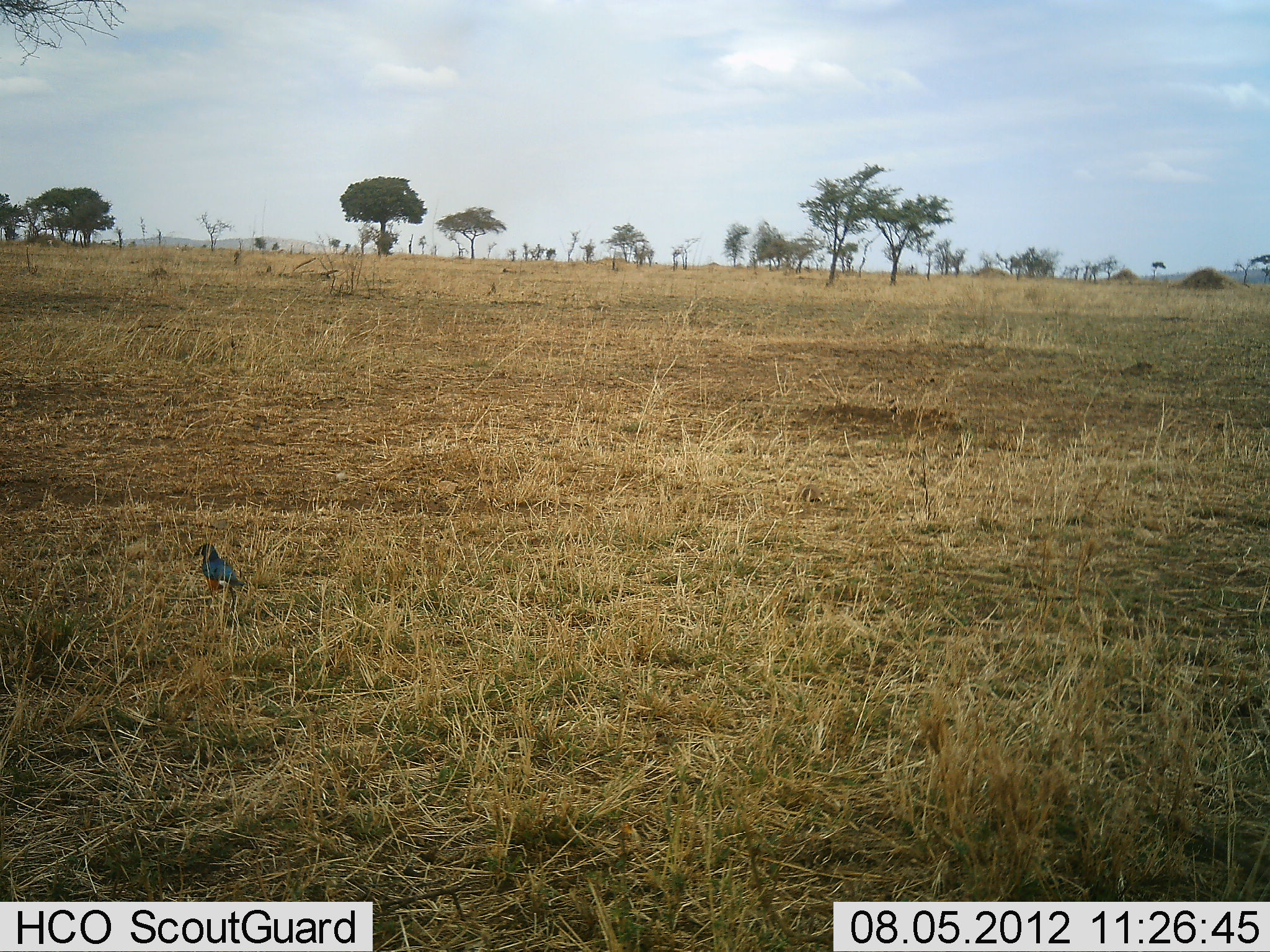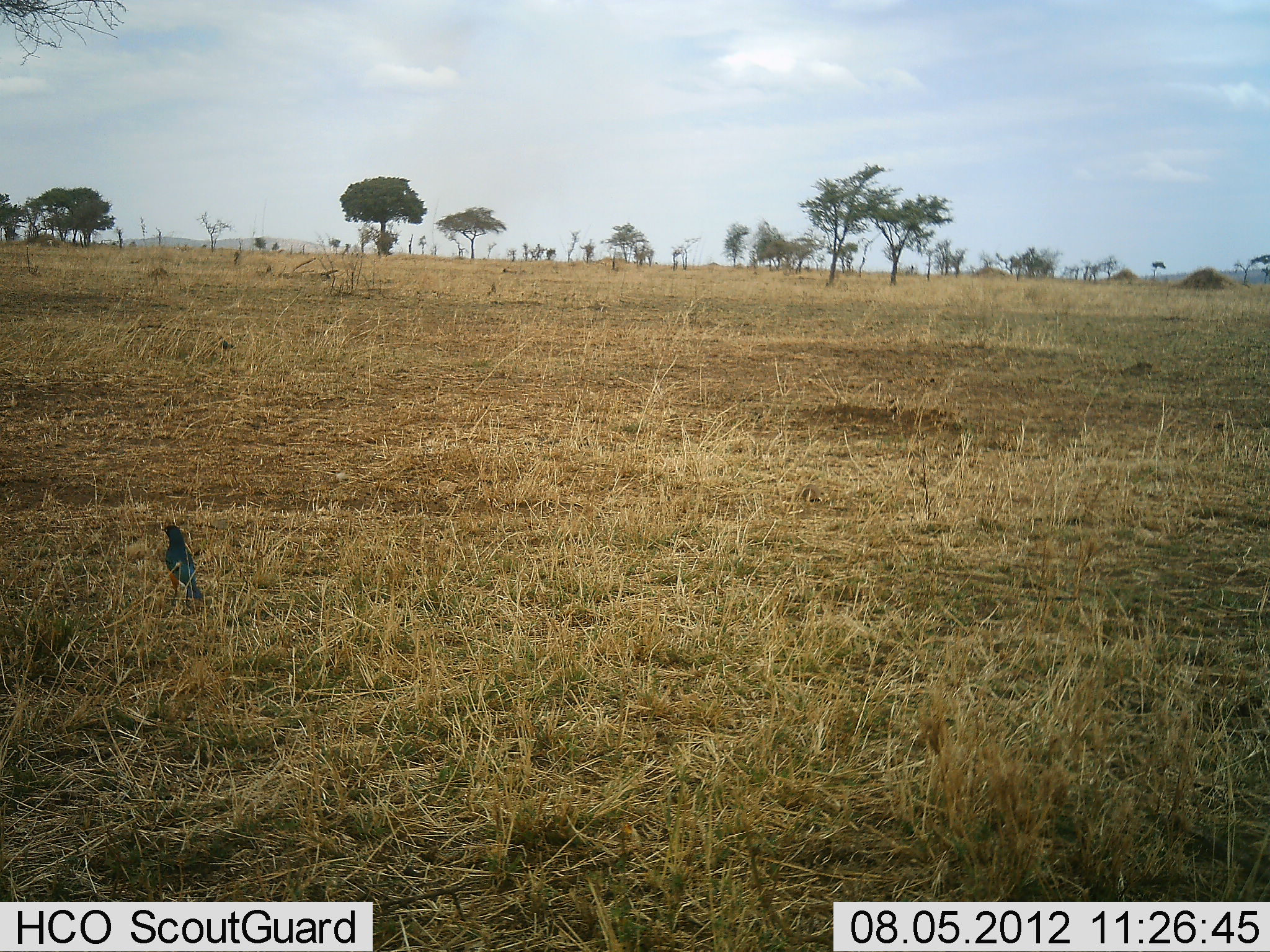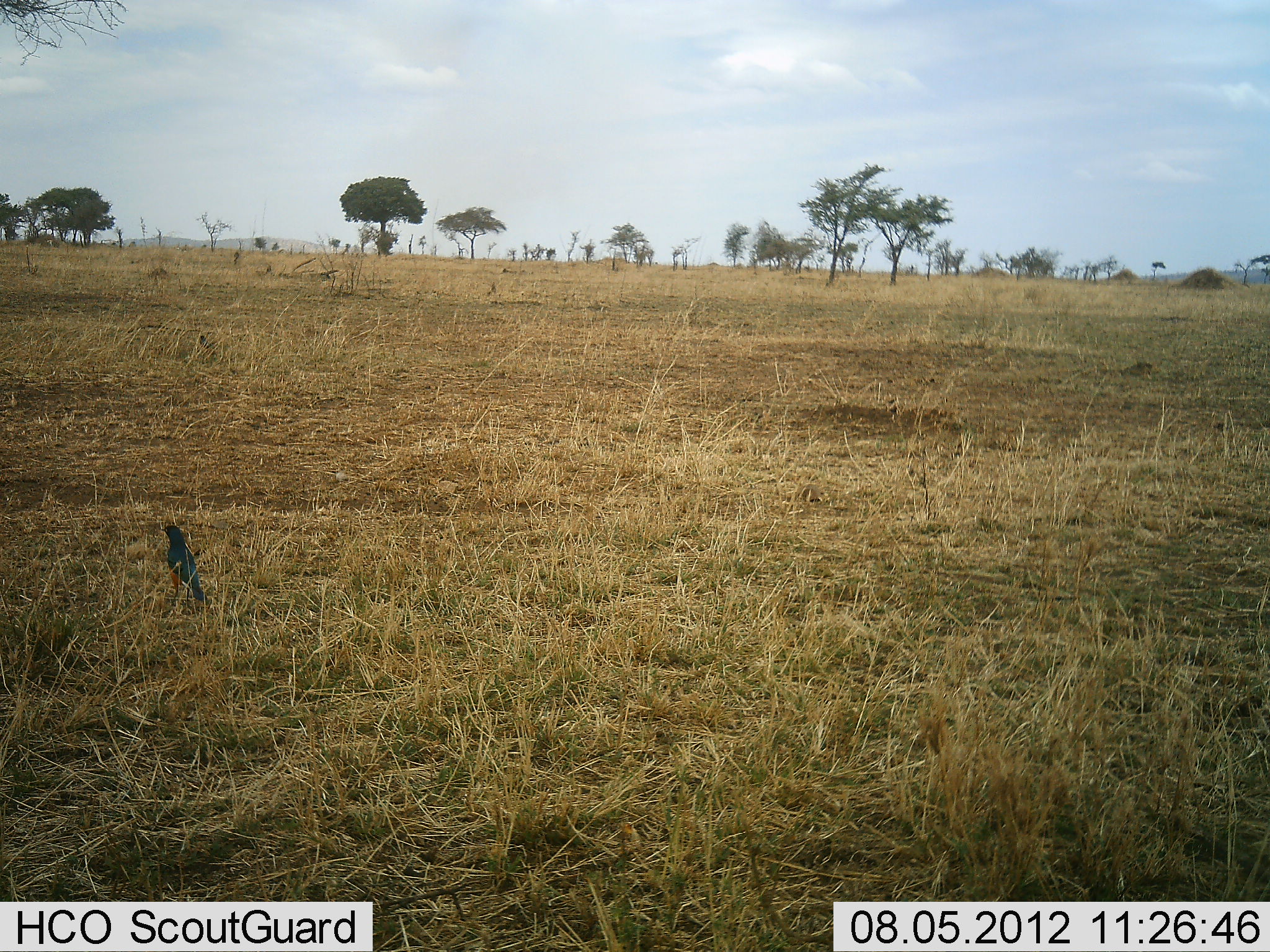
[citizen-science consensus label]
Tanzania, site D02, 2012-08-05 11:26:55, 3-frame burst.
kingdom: Animalia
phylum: Chordata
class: Aves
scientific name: Aves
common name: bird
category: otherbird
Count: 2.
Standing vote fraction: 50%.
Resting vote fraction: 10%.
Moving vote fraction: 50%.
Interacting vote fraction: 0%.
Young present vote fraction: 0%.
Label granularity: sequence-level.